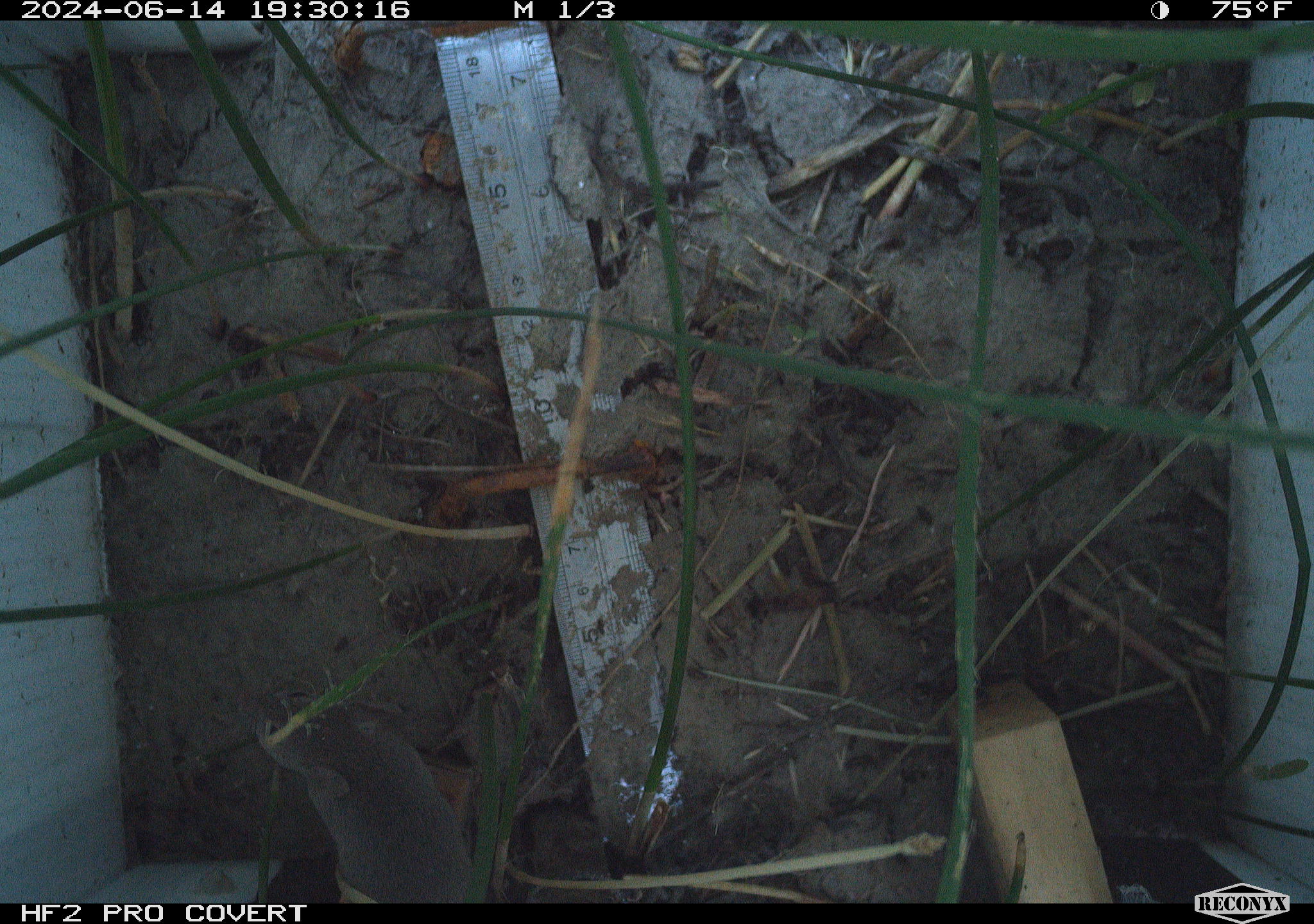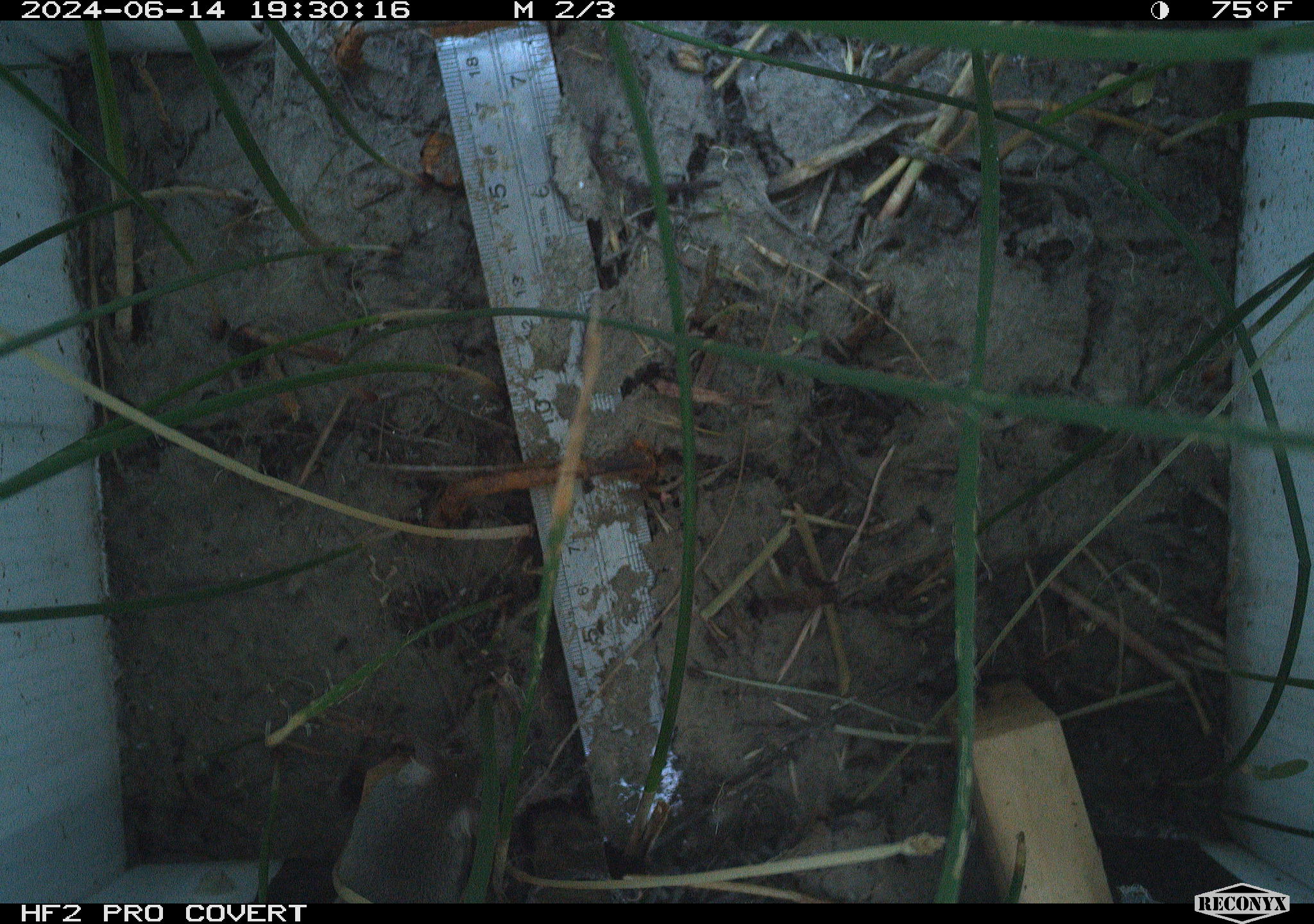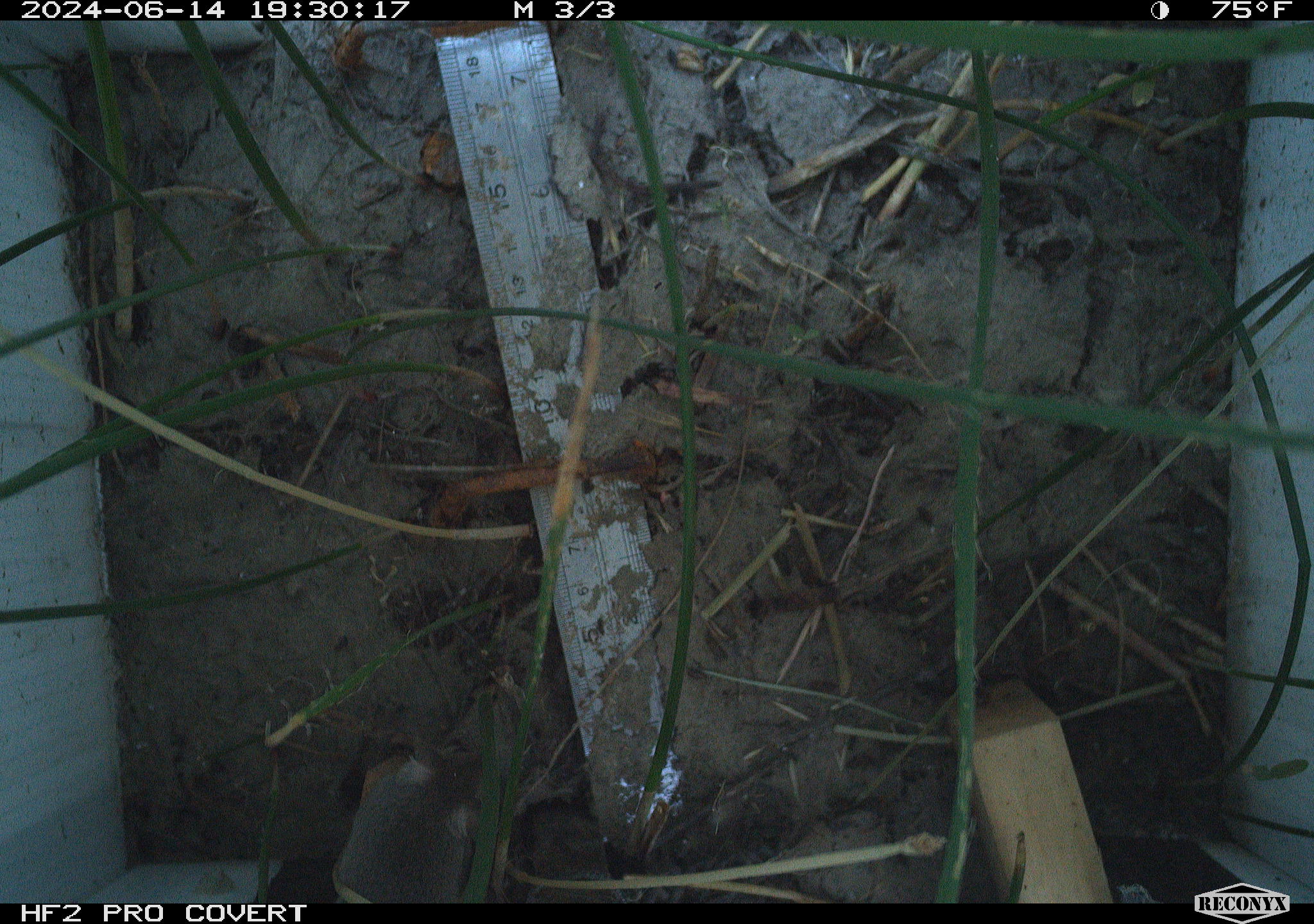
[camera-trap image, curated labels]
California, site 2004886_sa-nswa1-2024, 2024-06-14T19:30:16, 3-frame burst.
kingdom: Animalia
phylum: Chordata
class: Mammalia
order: Rodentia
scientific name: Rodentia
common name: rodent